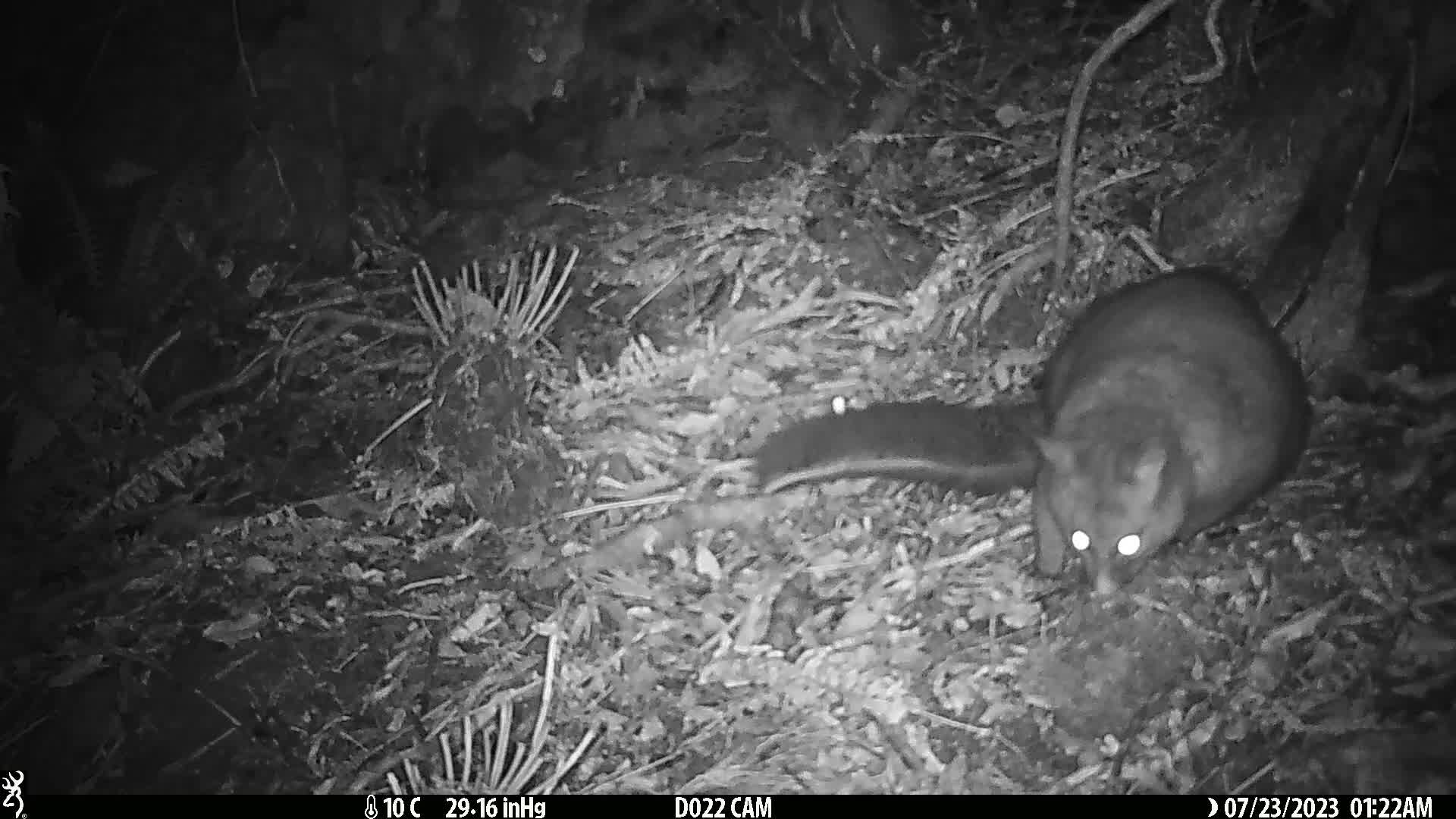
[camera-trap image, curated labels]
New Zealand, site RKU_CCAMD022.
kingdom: Animalia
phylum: Chordata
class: Mammalia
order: Diprotodontia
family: Phalangeridae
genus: Trichosurus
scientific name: Trichosurus vulpecula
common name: common brushtail possum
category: possum